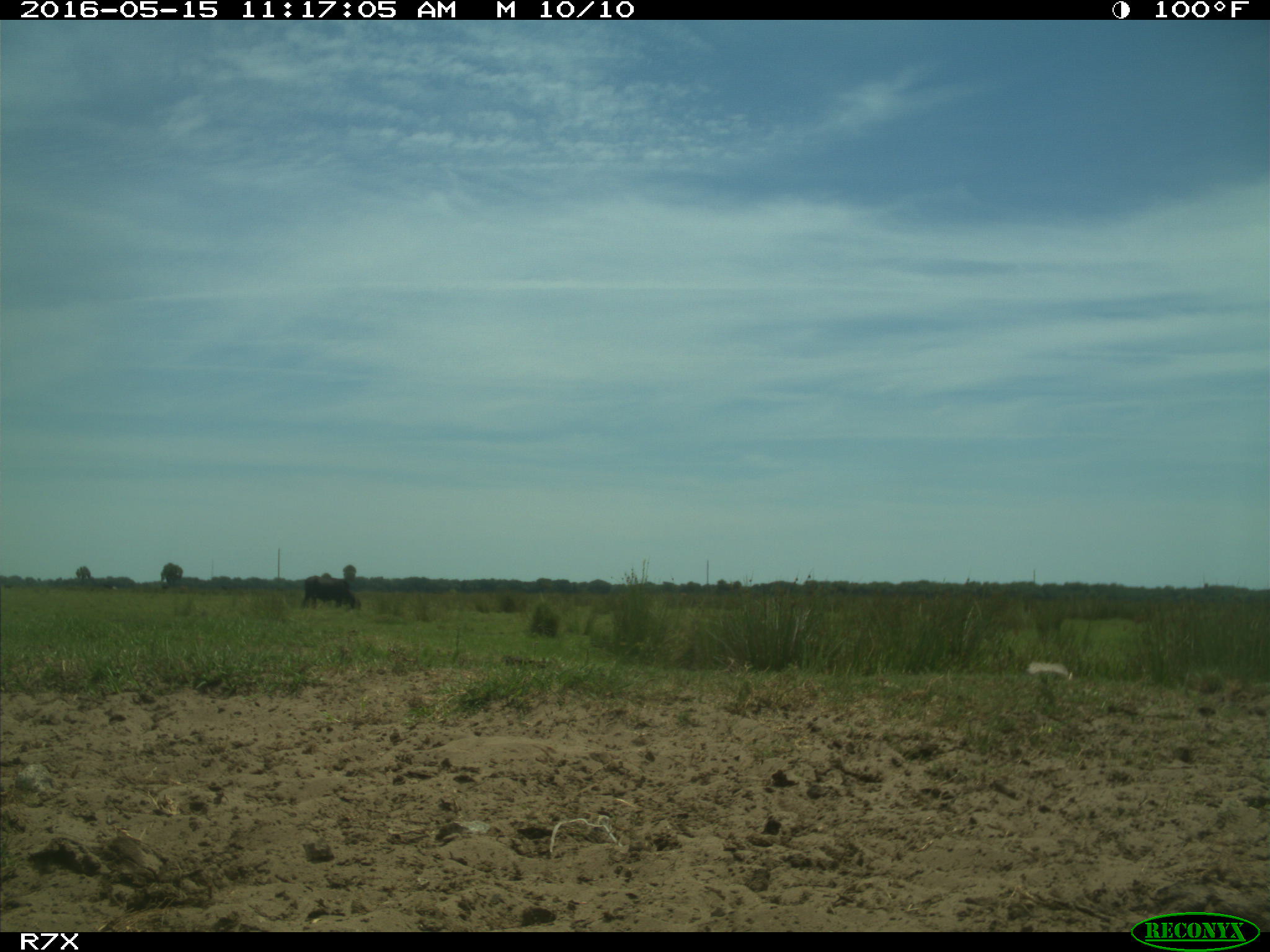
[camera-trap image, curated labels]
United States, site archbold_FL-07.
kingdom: Animalia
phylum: Chordata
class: Mammalia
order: Artiodactyla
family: Bovidae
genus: Bos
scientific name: Bos taurus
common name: domestic cow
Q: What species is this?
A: Bos taurus (domestic cow).